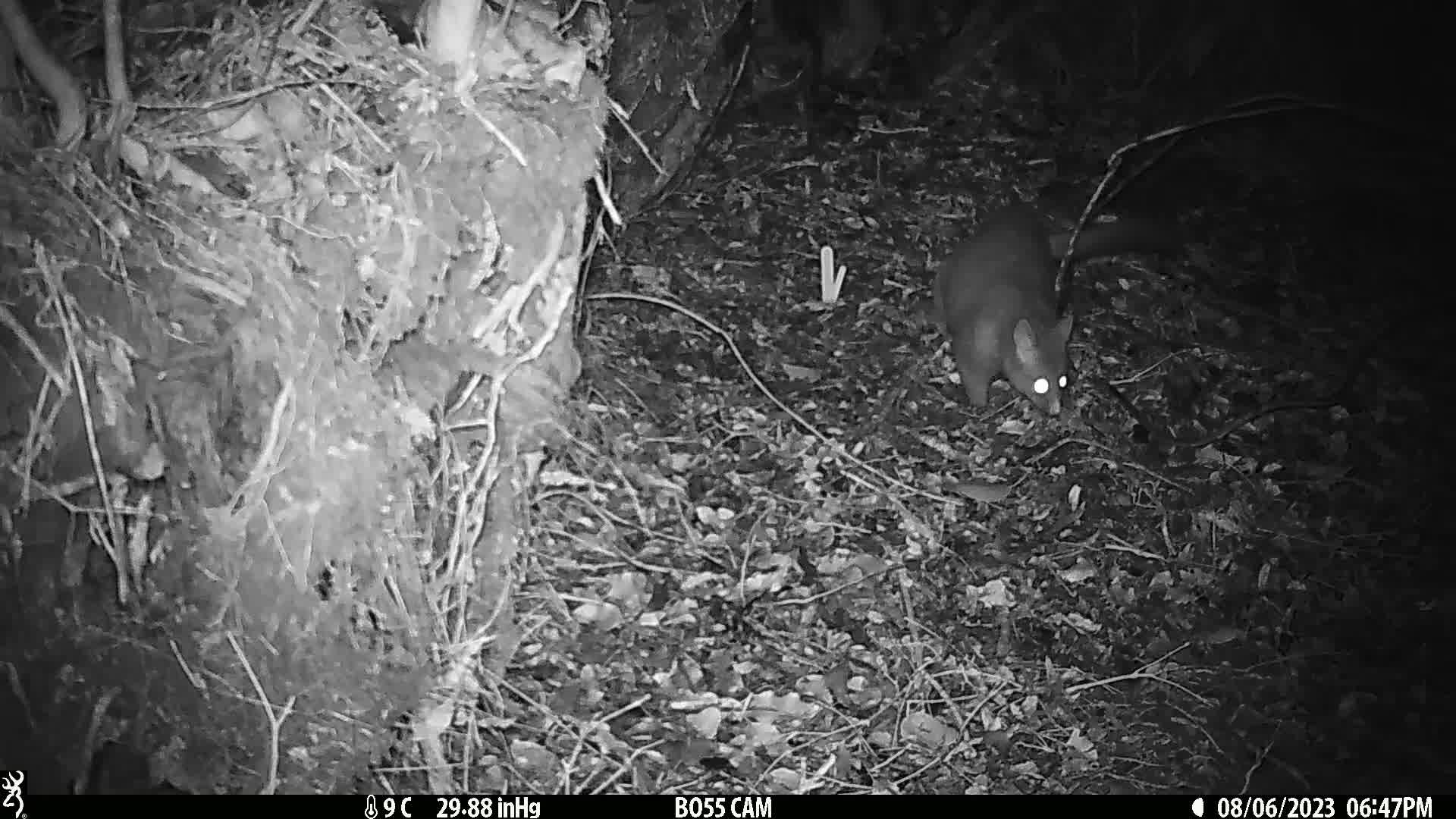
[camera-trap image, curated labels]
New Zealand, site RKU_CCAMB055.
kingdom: Animalia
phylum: Chordata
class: Mammalia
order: Diprotodontia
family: Phalangeridae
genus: Trichosurus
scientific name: Trichosurus vulpecula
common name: common brushtail possum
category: possum